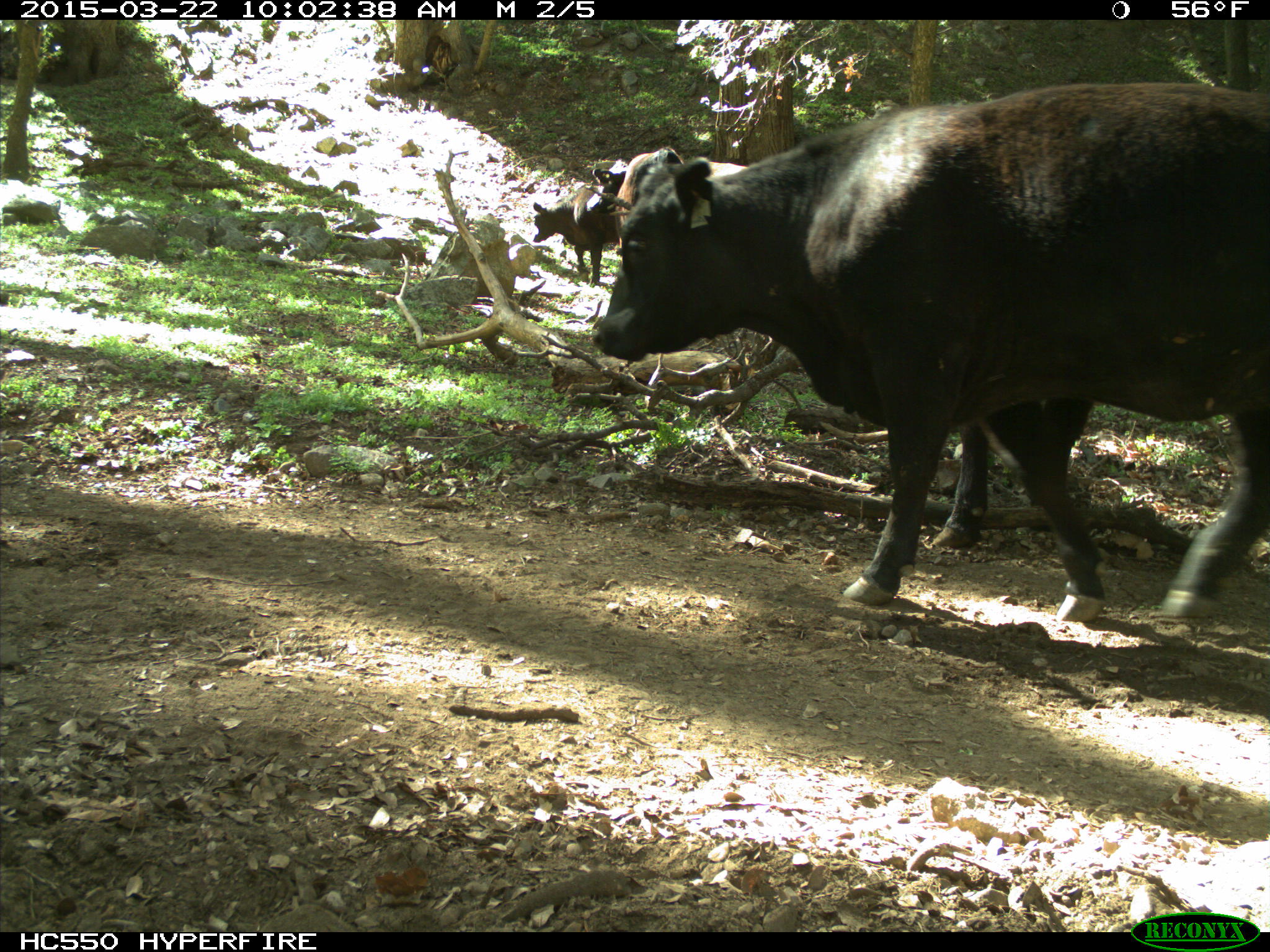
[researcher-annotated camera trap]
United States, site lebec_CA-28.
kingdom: Animalia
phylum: Chordata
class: Mammalia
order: Artiodactyla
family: Bovidae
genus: Bos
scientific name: Bos taurus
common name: domestic cow